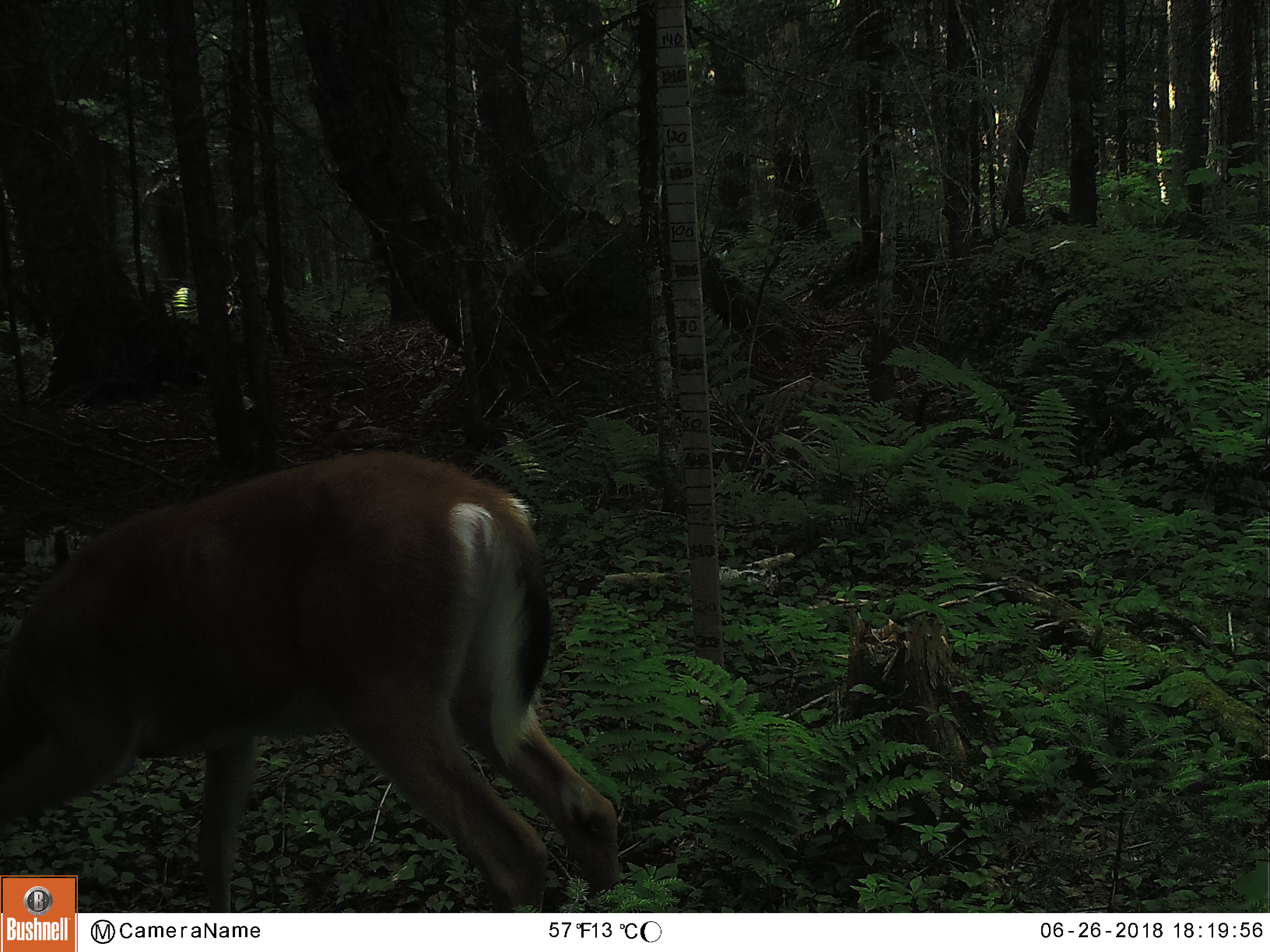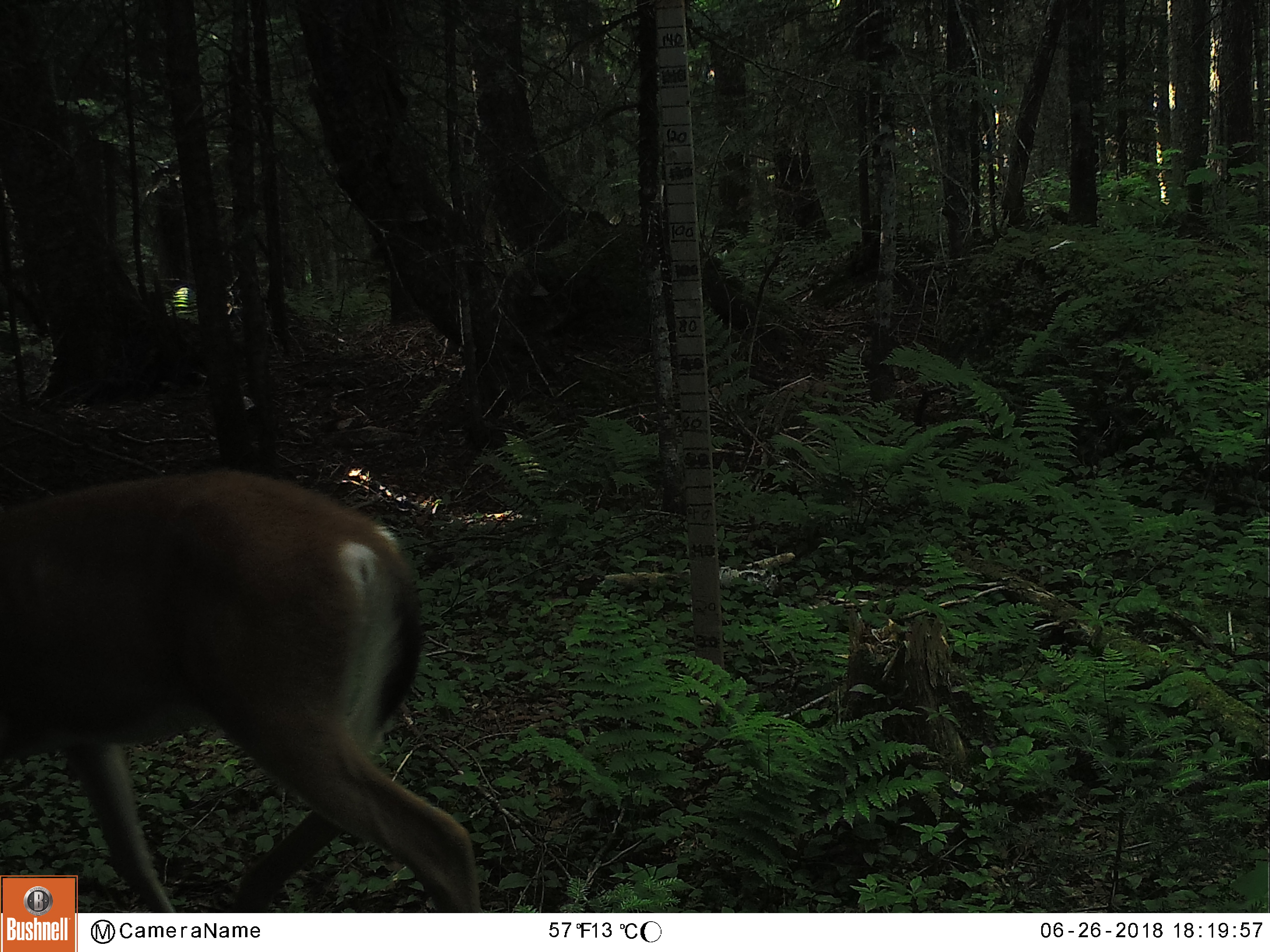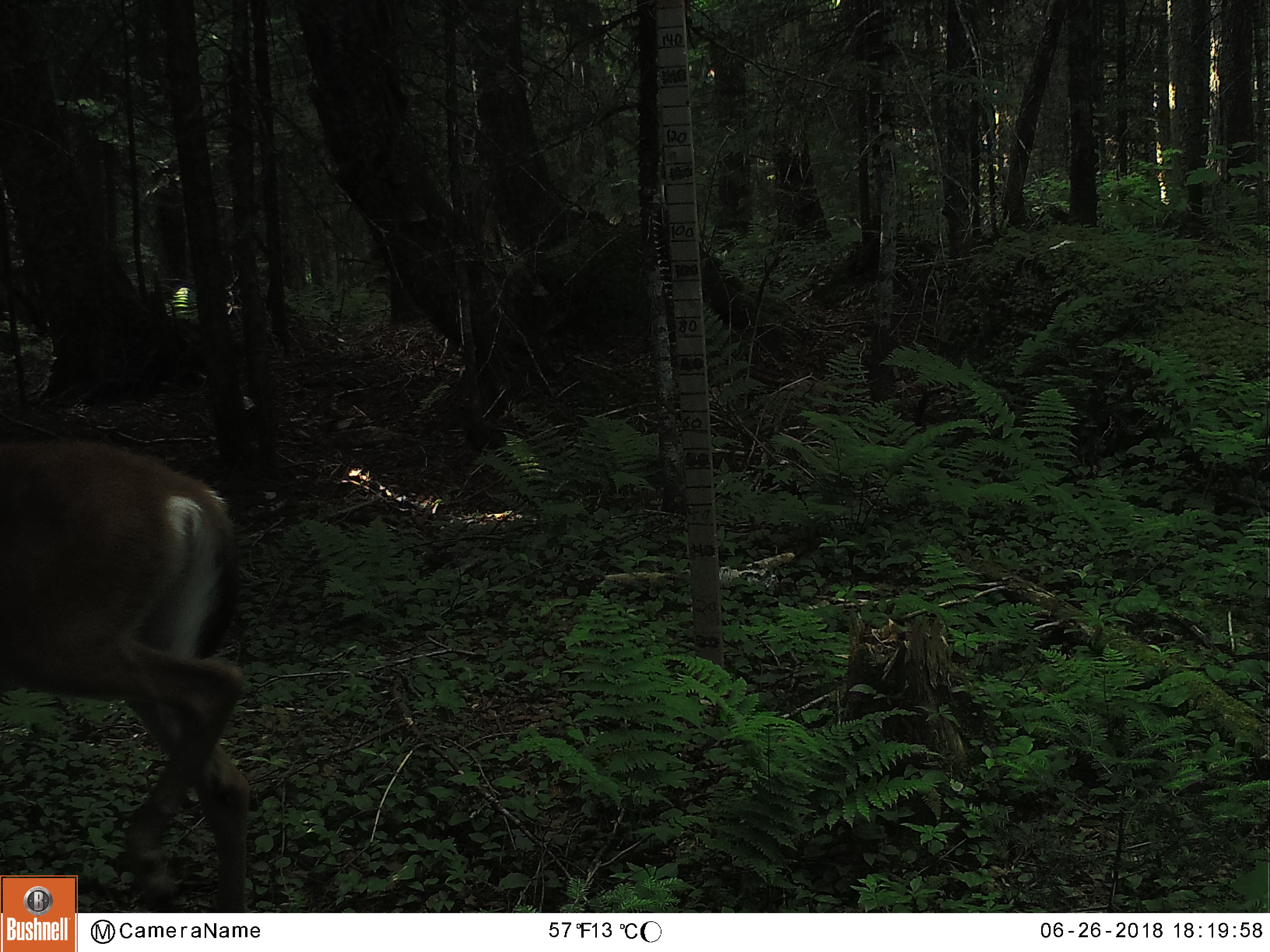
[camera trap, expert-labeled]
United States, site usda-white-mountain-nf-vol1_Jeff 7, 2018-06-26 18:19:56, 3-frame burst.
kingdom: Animalia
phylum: Chordata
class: Mammalia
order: Artiodactyla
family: Cervidae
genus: Odocoileus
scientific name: Odocoileus virginianus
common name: white-tailed deer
White-tailed deer (Odocoileus virginianus).